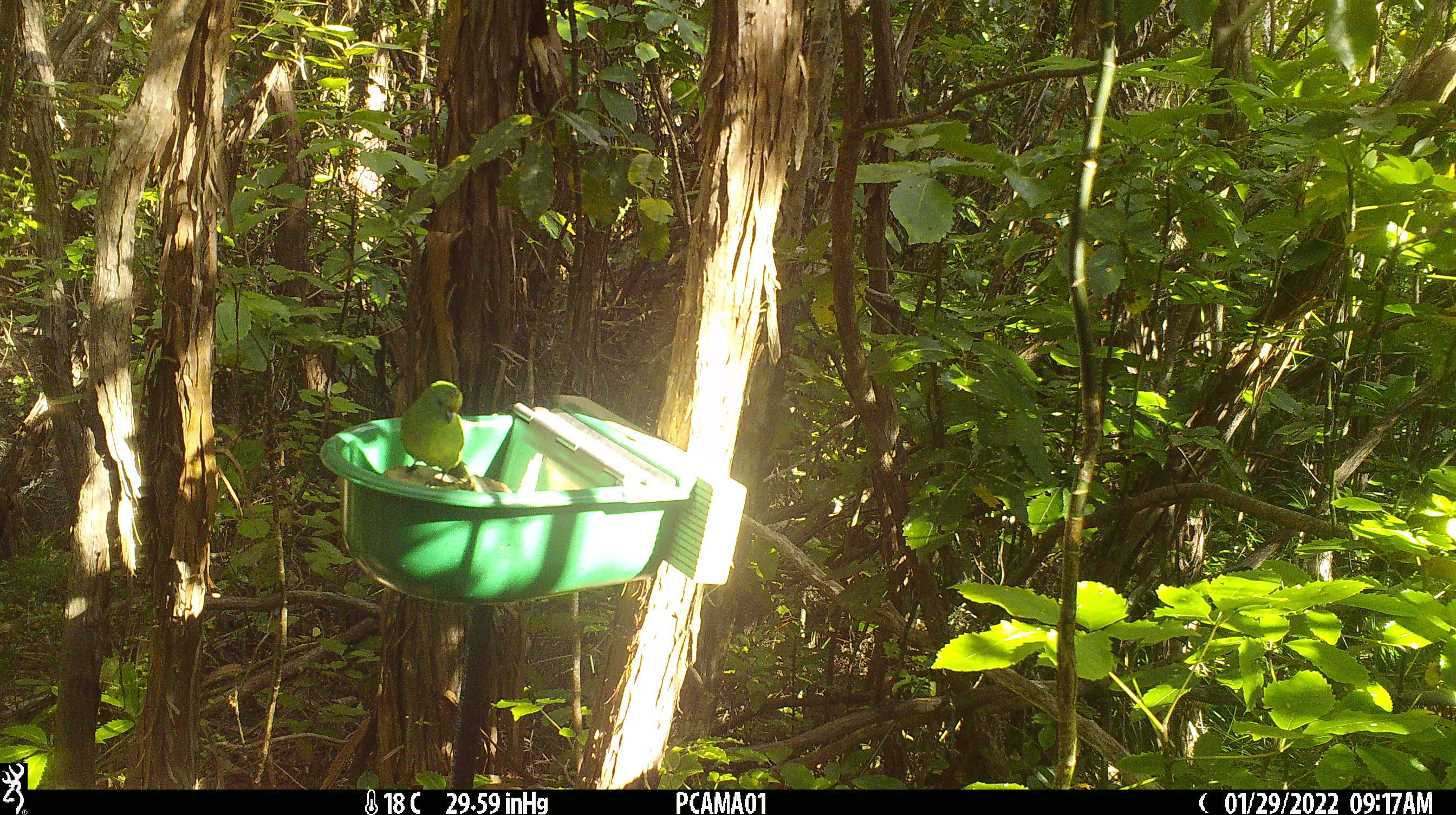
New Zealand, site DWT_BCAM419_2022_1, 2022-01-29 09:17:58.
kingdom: Animalia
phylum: Chordata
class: Aves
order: Psittaciformes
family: Psittaculidae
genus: Cyanoramphus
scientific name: Cyanoramphus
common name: parakeet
Parakeet (Cyanoramphus).